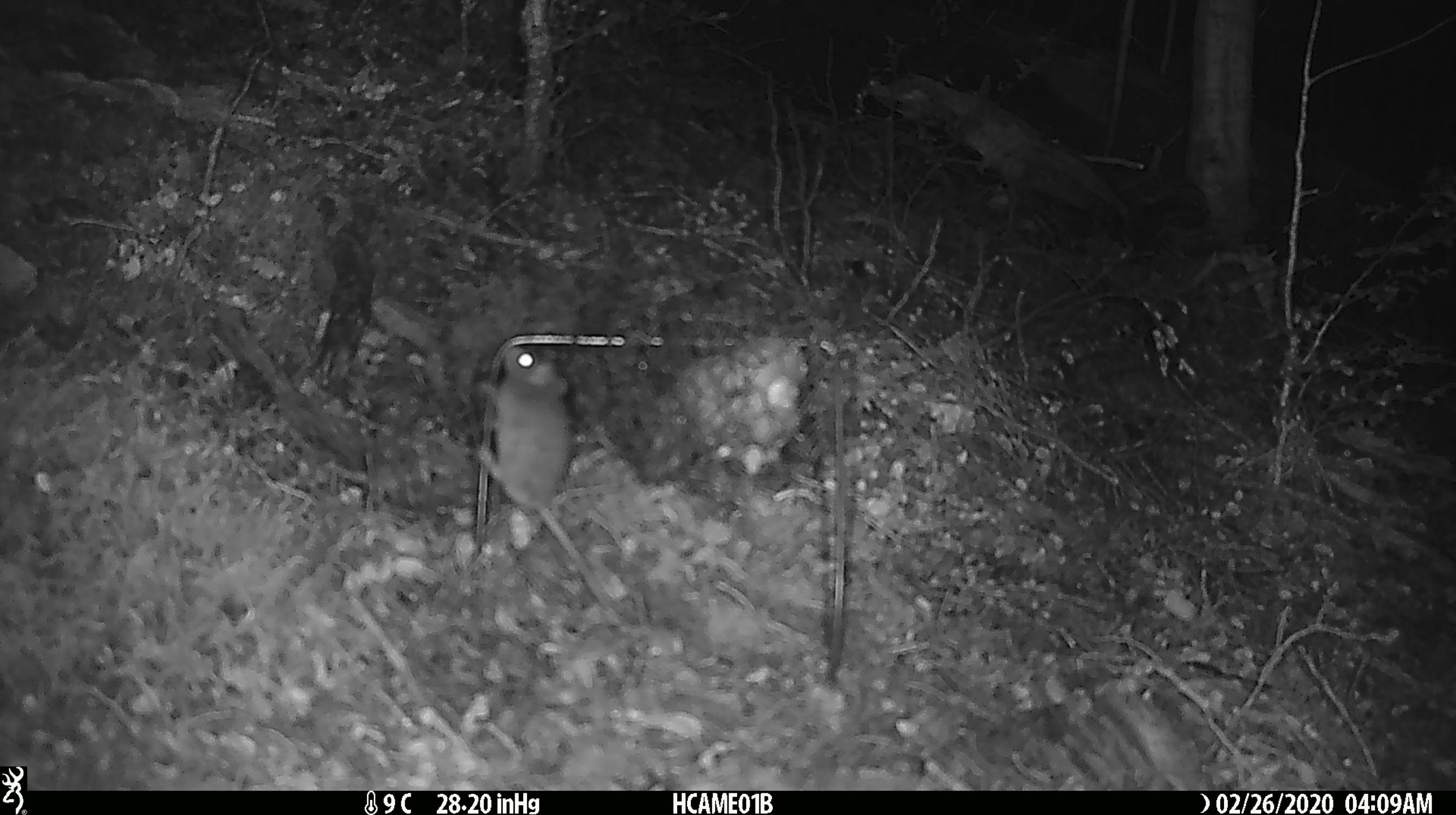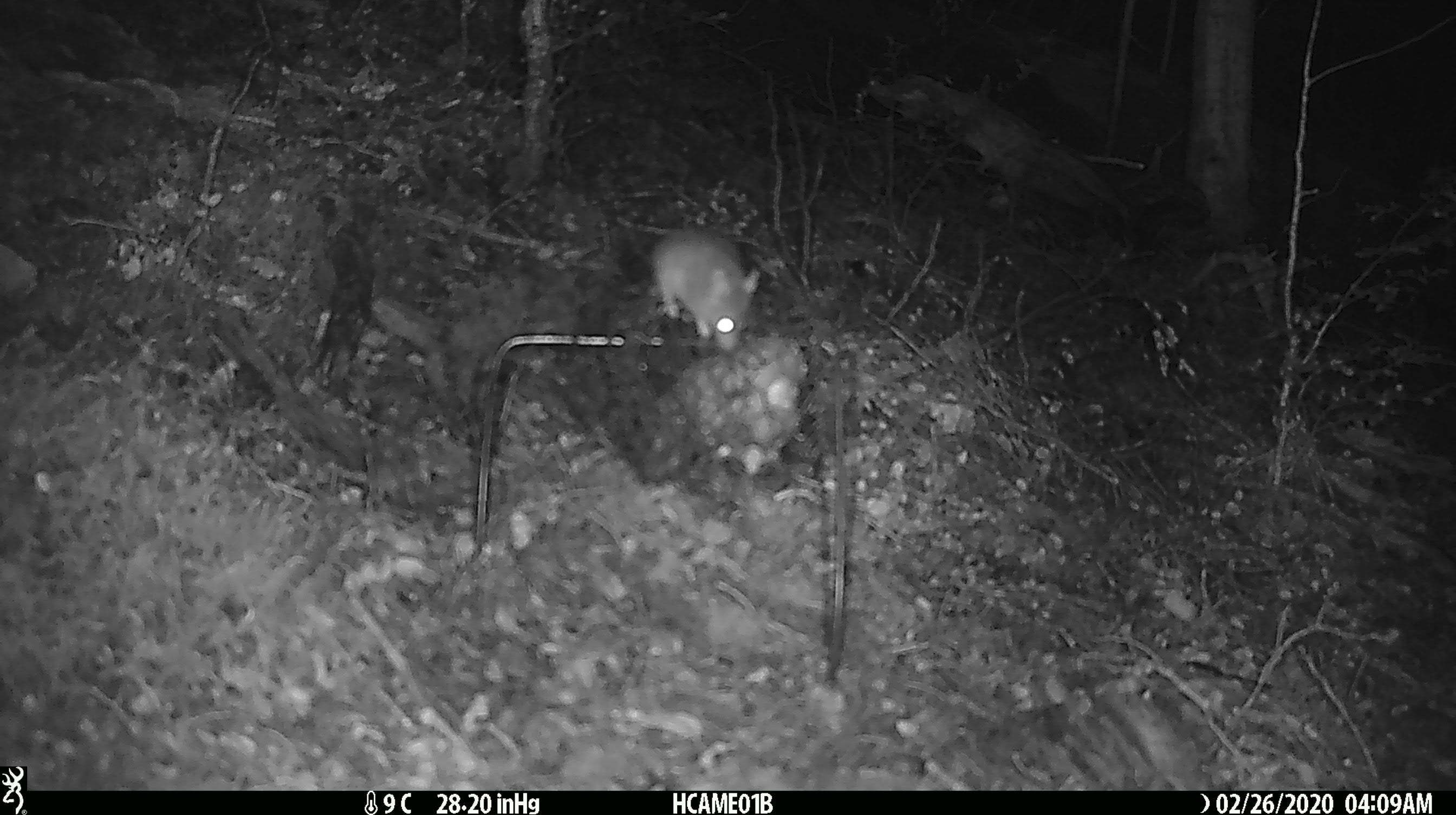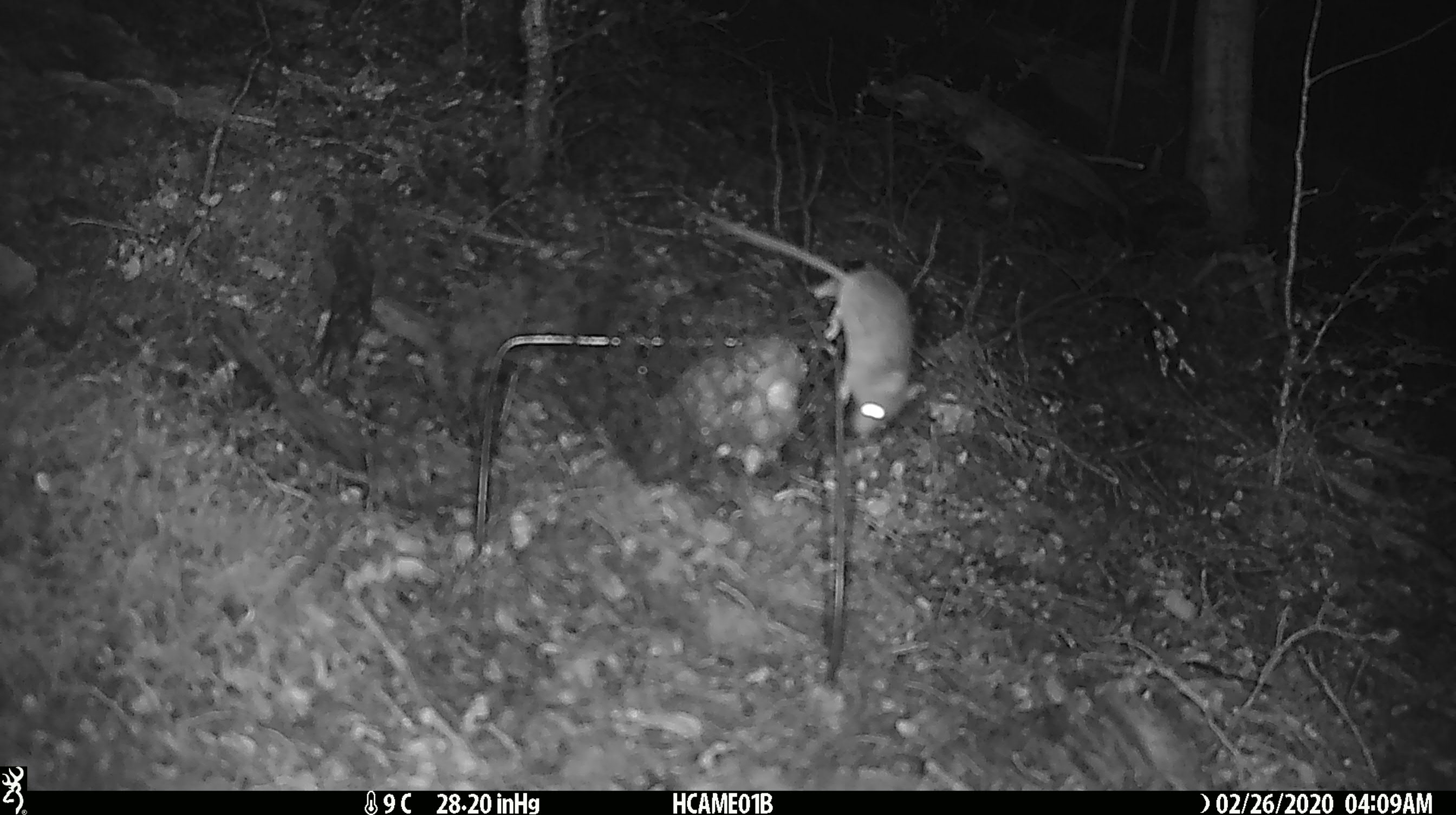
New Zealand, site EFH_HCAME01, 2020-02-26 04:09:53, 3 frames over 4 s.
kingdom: Animalia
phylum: Chordata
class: Mammalia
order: Rodentia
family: Muridae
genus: Mus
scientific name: Mus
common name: mouse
Mouse (Mus).